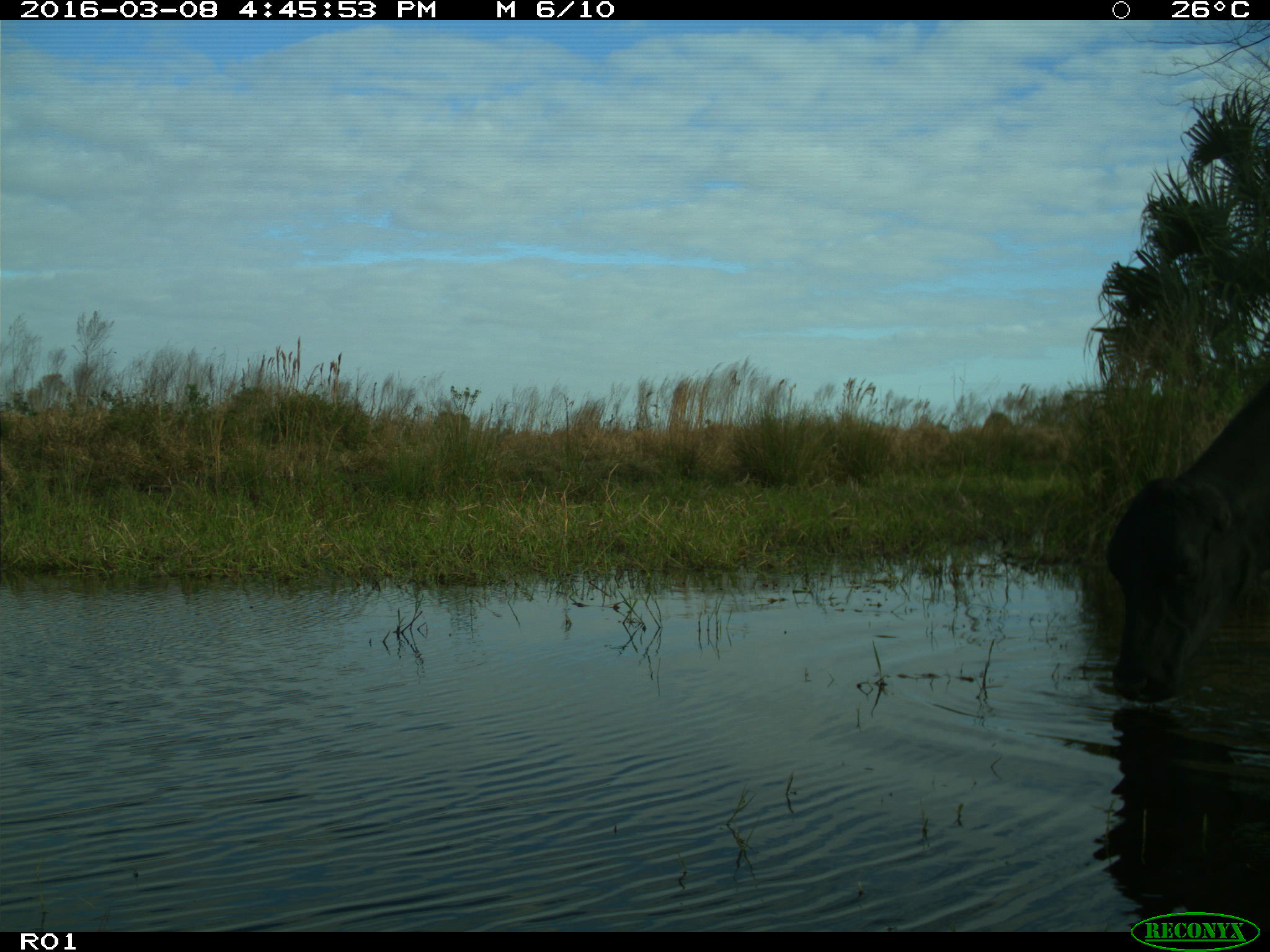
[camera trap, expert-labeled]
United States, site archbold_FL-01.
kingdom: Animalia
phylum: Chordata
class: Mammalia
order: Artiodactyla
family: Bovidae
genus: Bos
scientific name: Bos taurus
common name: domestic cow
Bos taurus (domestic cow).